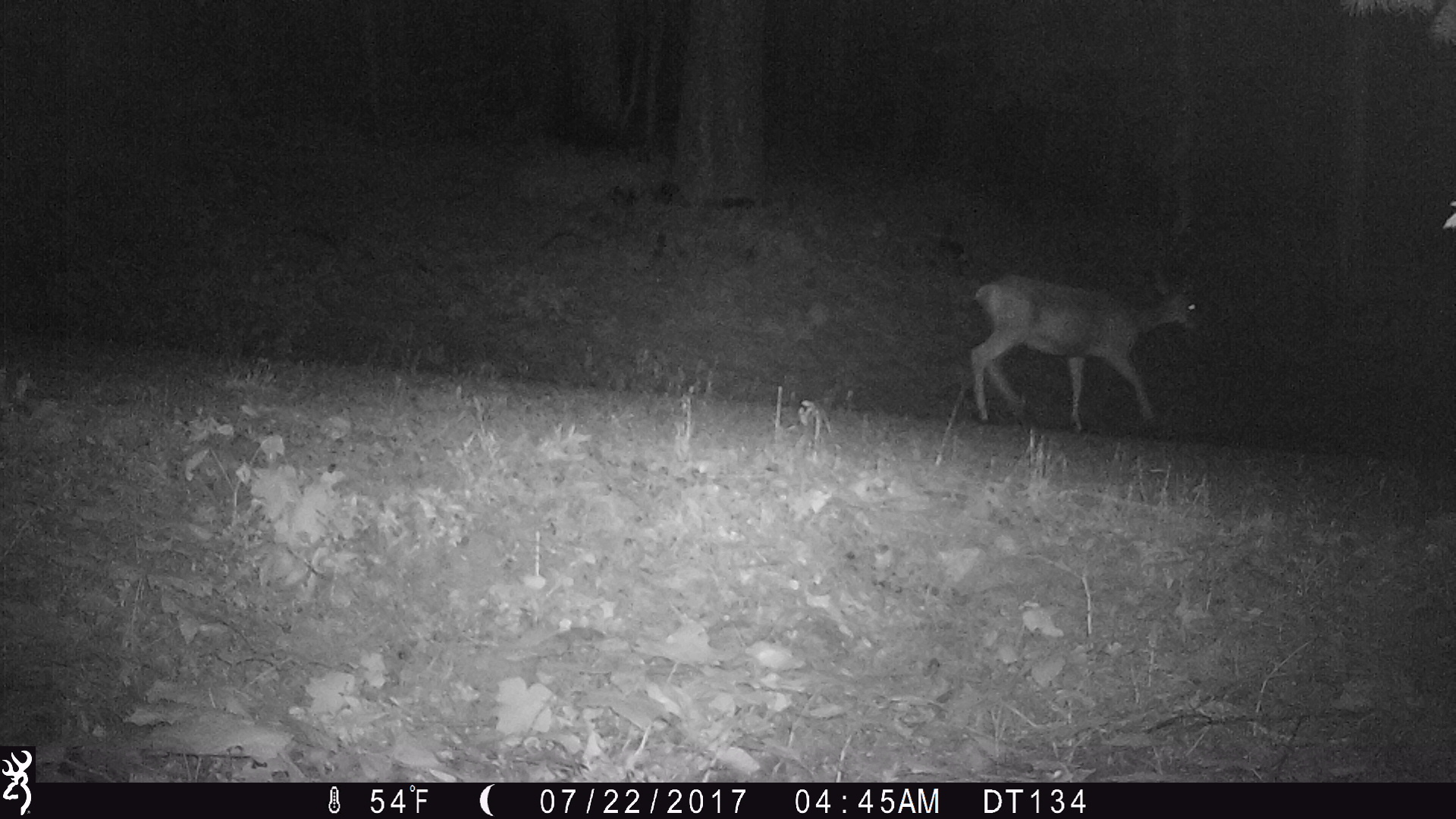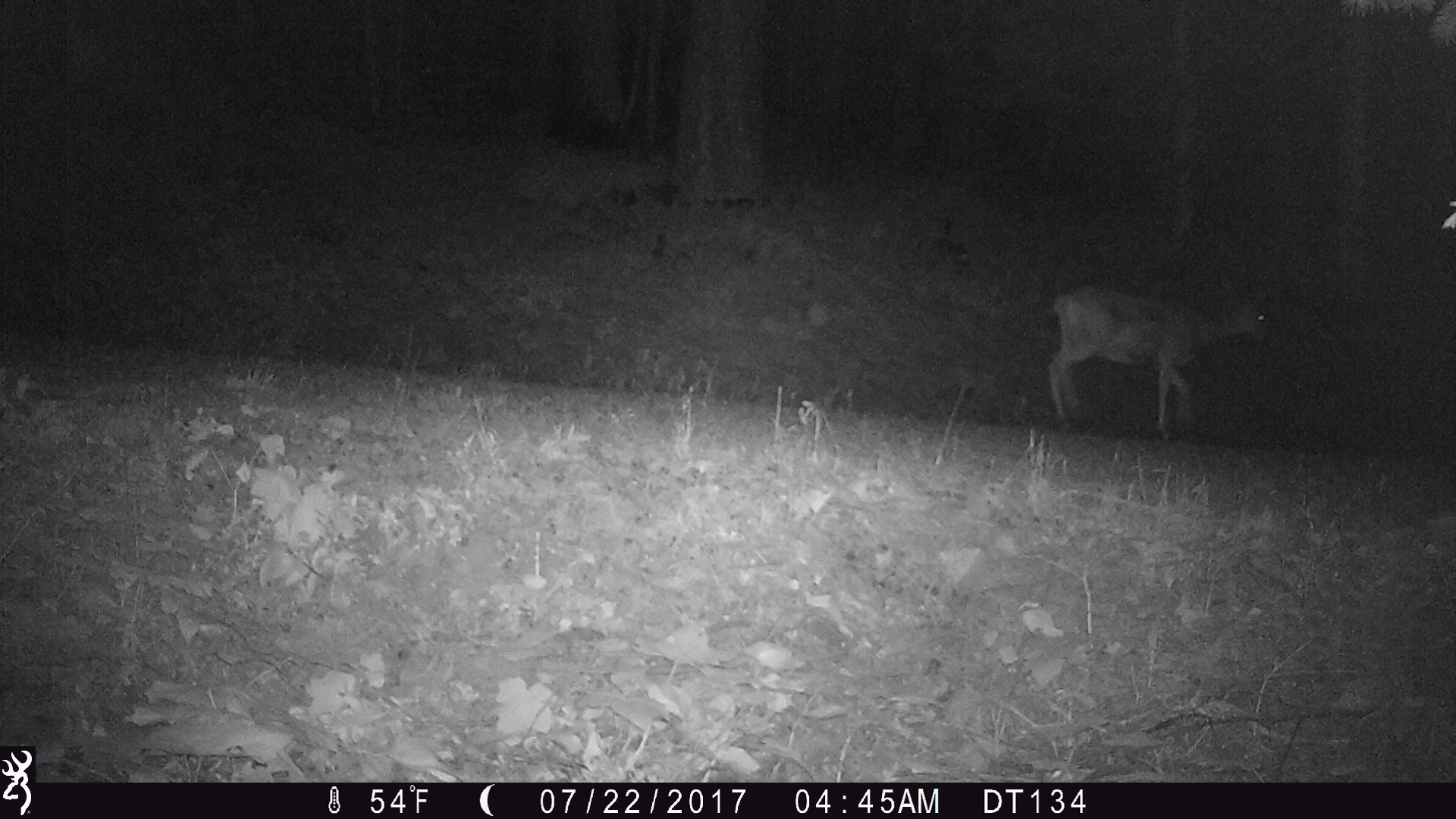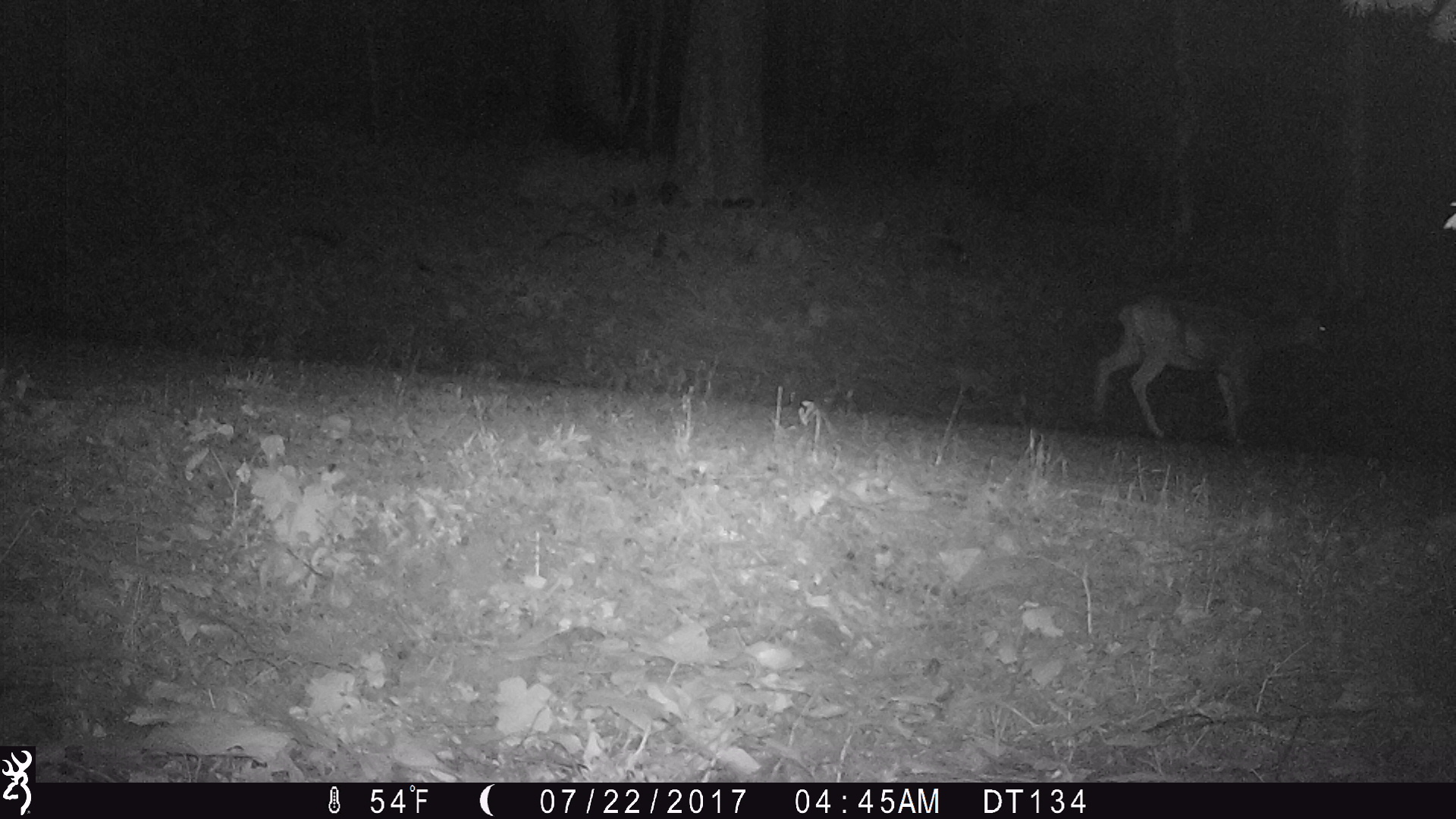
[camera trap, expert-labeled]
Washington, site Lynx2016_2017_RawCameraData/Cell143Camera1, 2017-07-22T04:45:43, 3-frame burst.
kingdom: Animalia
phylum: Chordata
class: Mammalia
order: Artiodactyla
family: Cervidae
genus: Odocoileus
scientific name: Odocoileus hemionus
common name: mule deer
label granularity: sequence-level